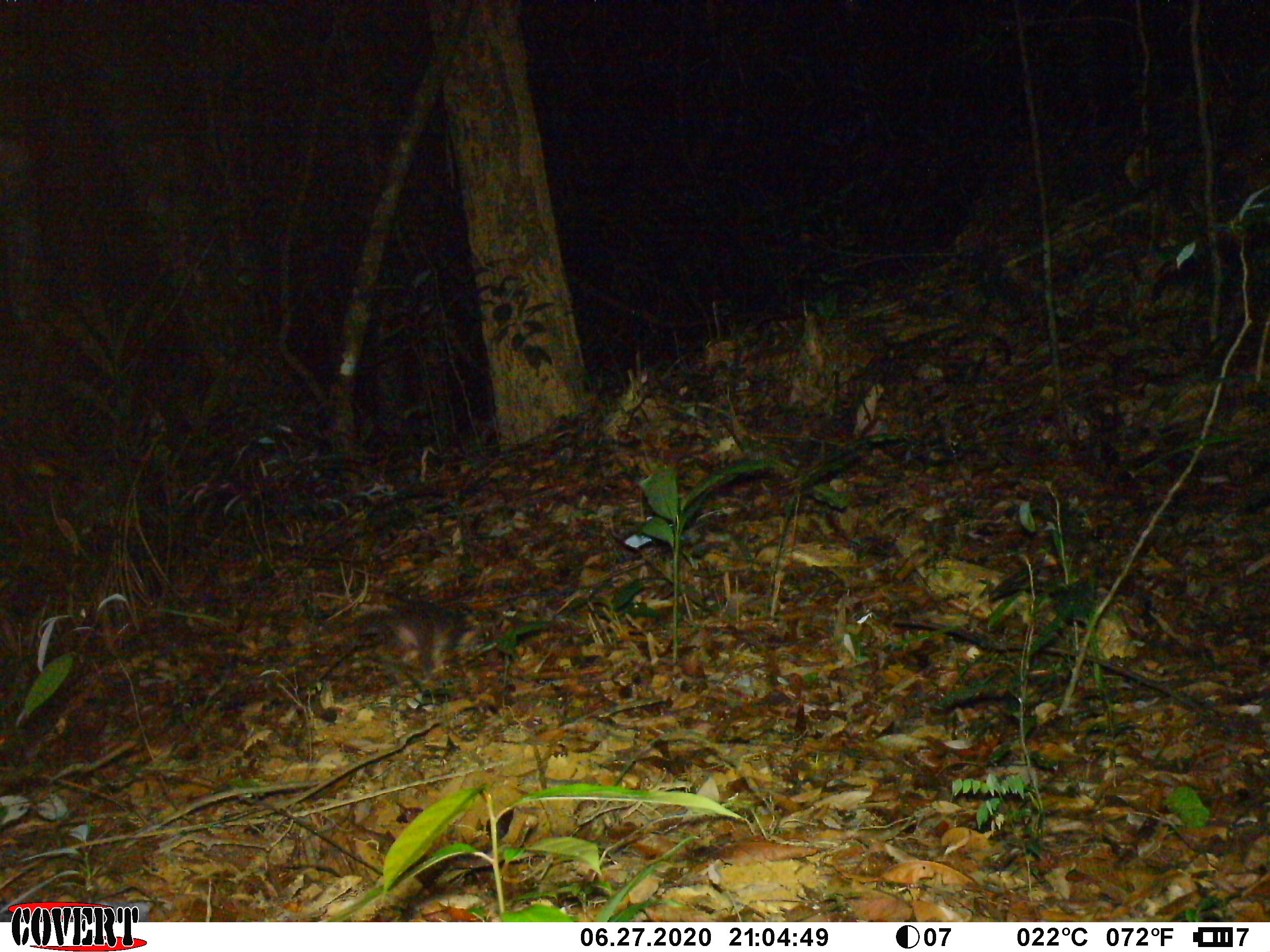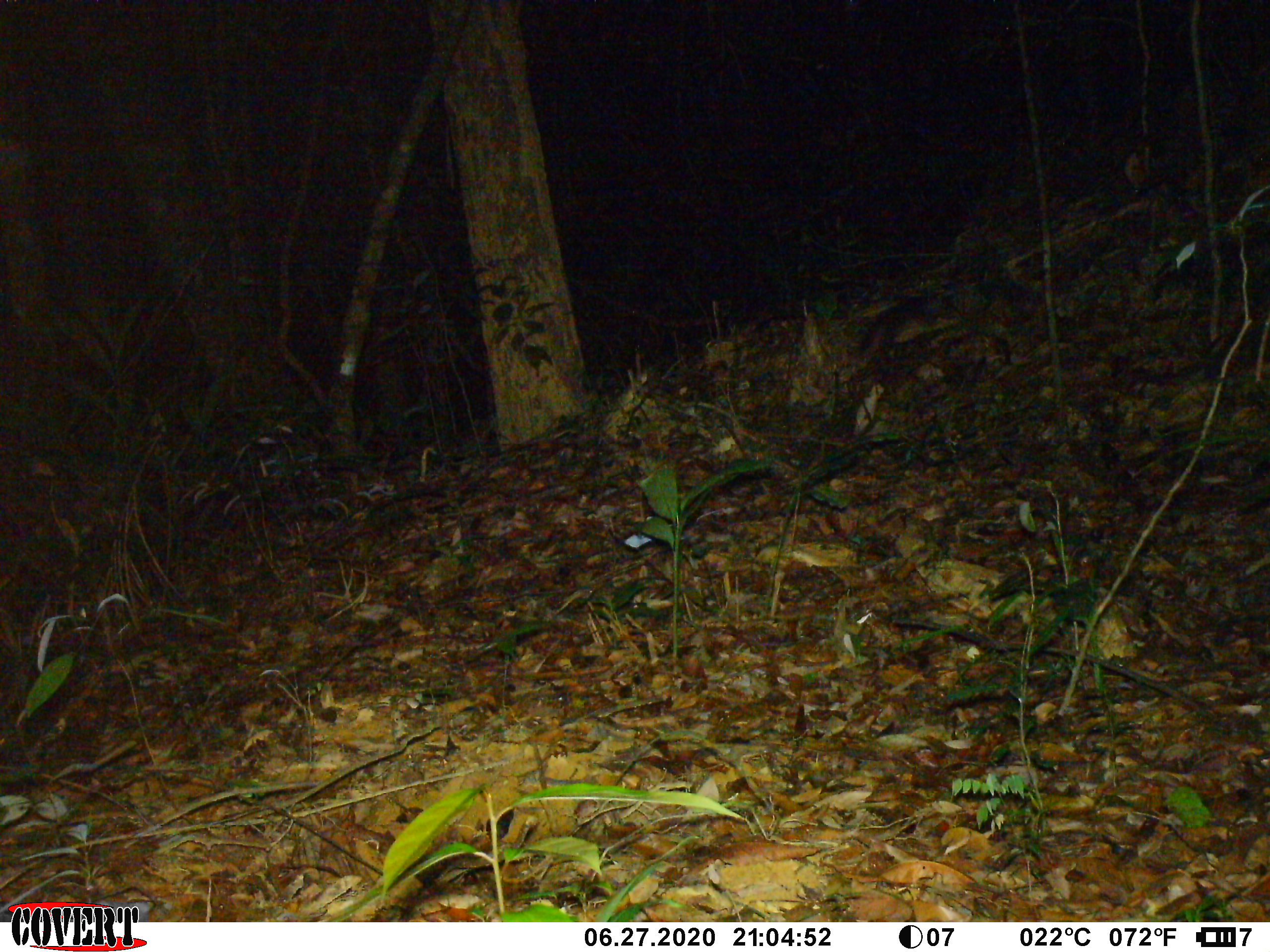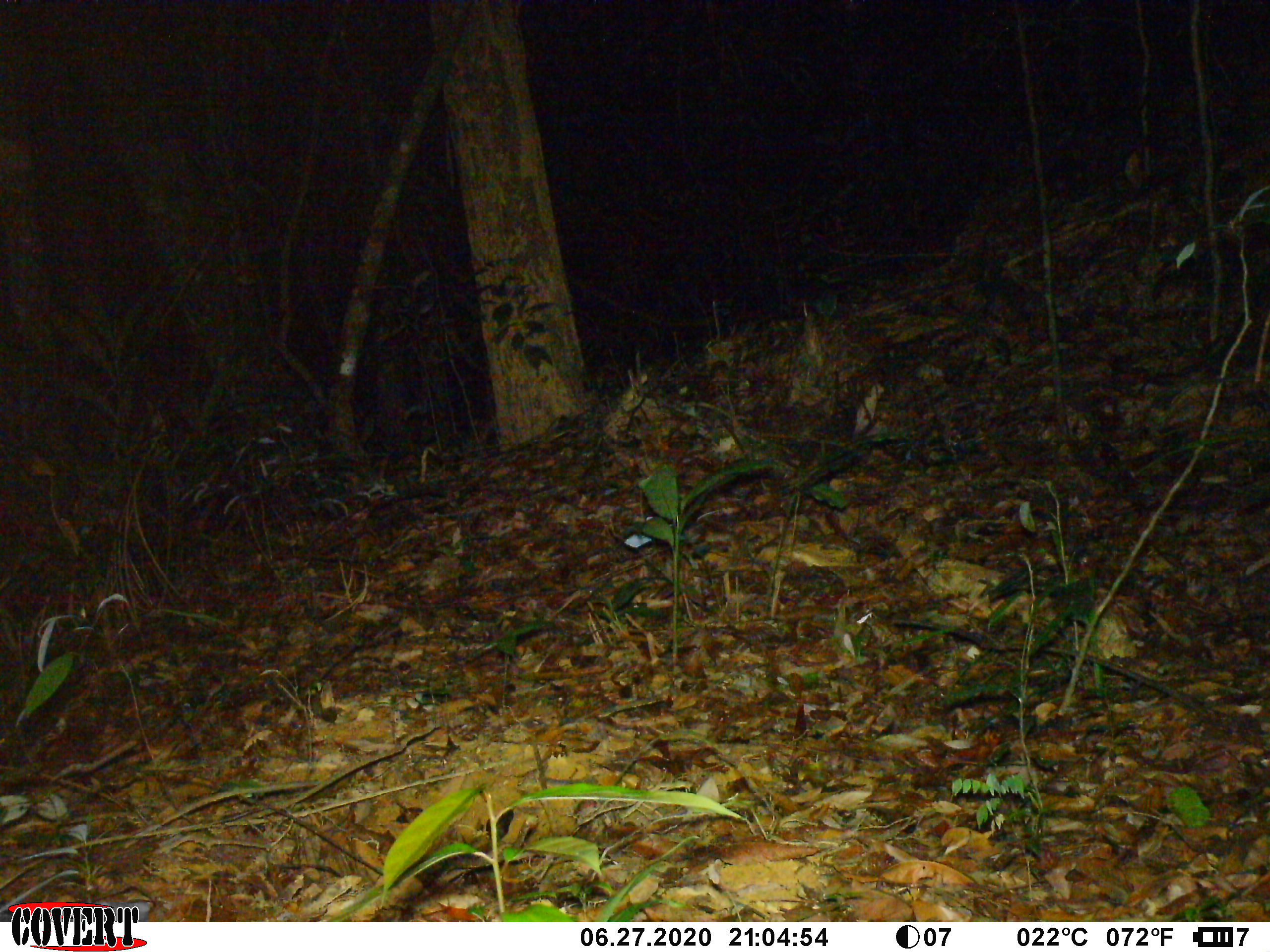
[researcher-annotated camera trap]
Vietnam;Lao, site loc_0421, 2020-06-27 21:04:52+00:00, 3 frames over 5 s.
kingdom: Animalia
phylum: Chordata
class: Mammalia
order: Carnivora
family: Mustelidae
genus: Melogale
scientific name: Melogale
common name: ferret badger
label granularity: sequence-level